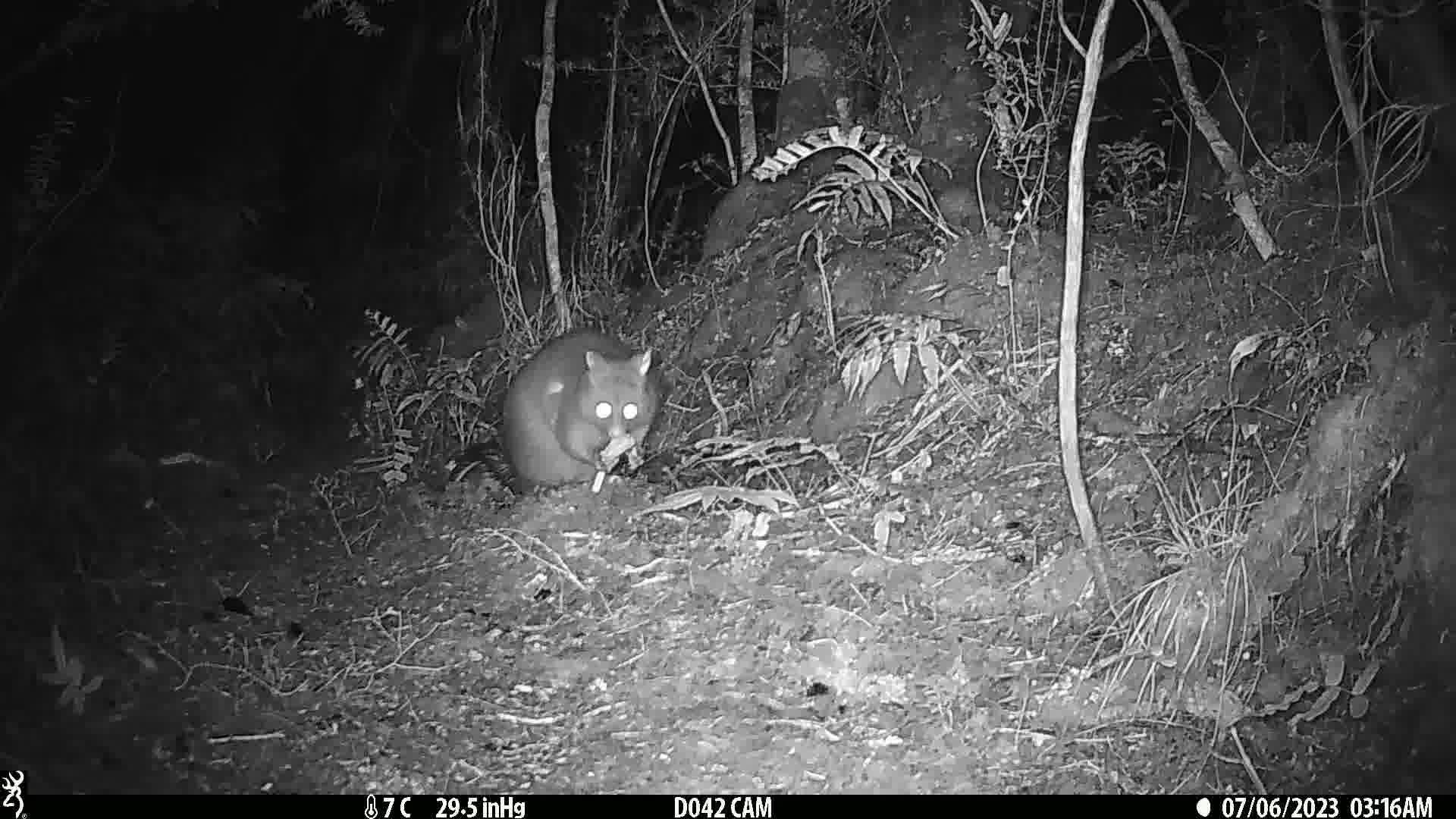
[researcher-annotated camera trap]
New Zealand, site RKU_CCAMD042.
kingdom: Animalia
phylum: Chordata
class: Mammalia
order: Diprotodontia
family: Phalangeridae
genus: Trichosurus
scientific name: Trichosurus vulpecula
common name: common brushtail possum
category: possum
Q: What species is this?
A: Possum (common brushtail possum) (Trichosurus vulpecula).